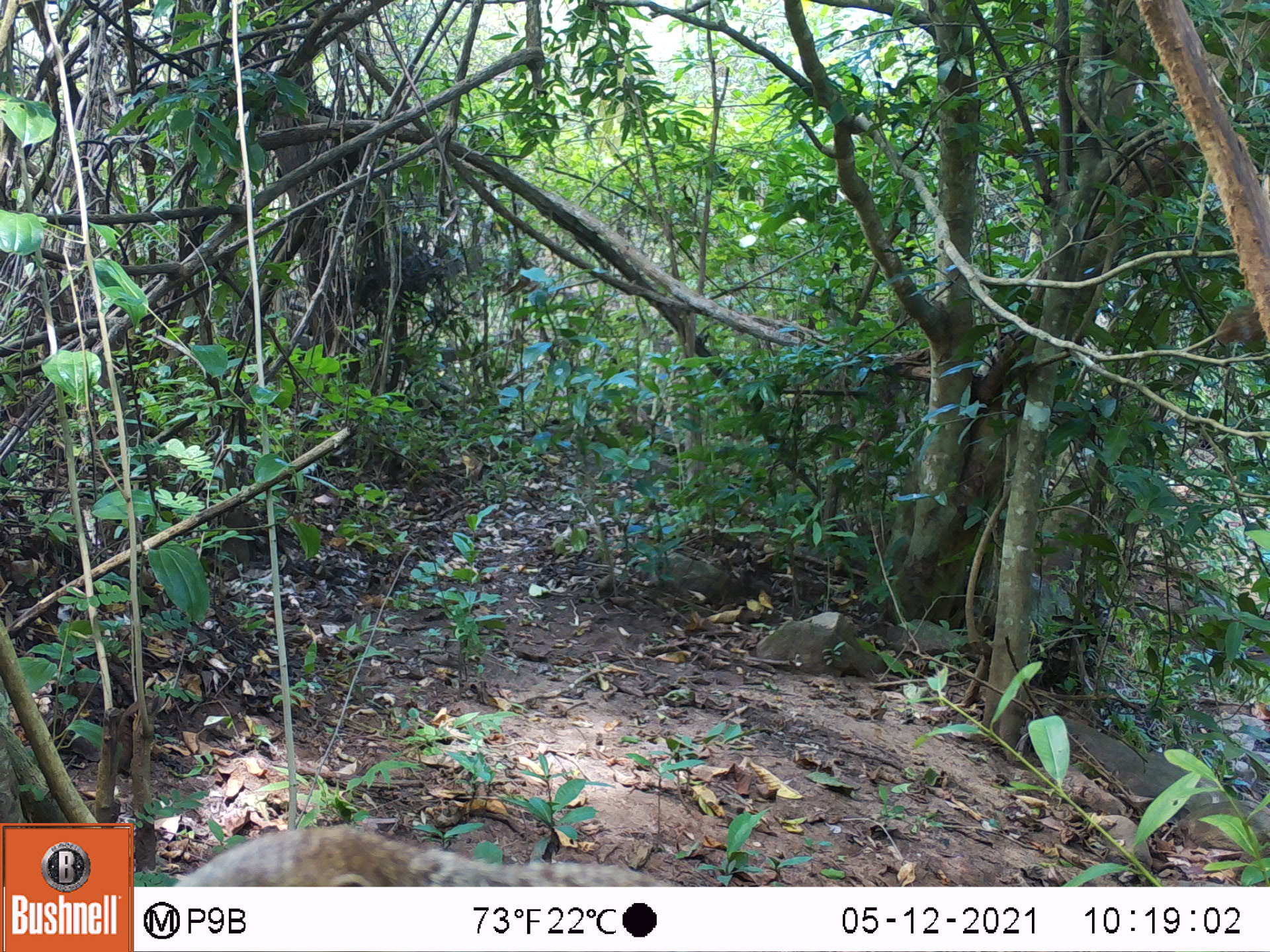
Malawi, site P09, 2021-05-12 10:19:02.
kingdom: Animalia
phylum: Chordata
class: Mammalia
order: Rodentia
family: Sciuridae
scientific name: Sciuridae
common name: squirrel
Squirrel (Sciuridae), count 1.